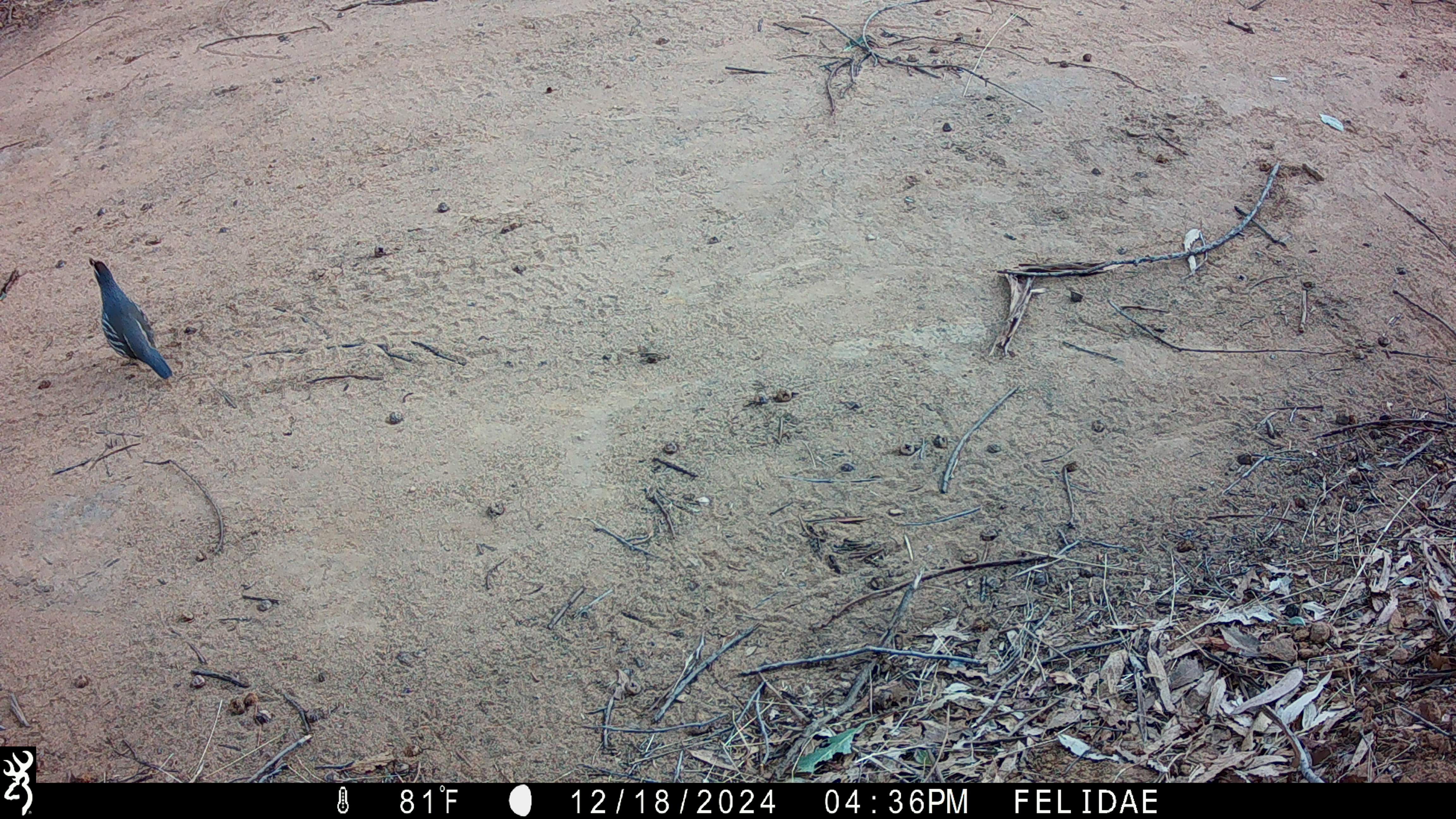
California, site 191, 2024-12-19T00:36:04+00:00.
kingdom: Animalia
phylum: Chordata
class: Aves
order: Galliformes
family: Odontophoridae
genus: Callipepla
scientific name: Callipepla californica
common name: california quail